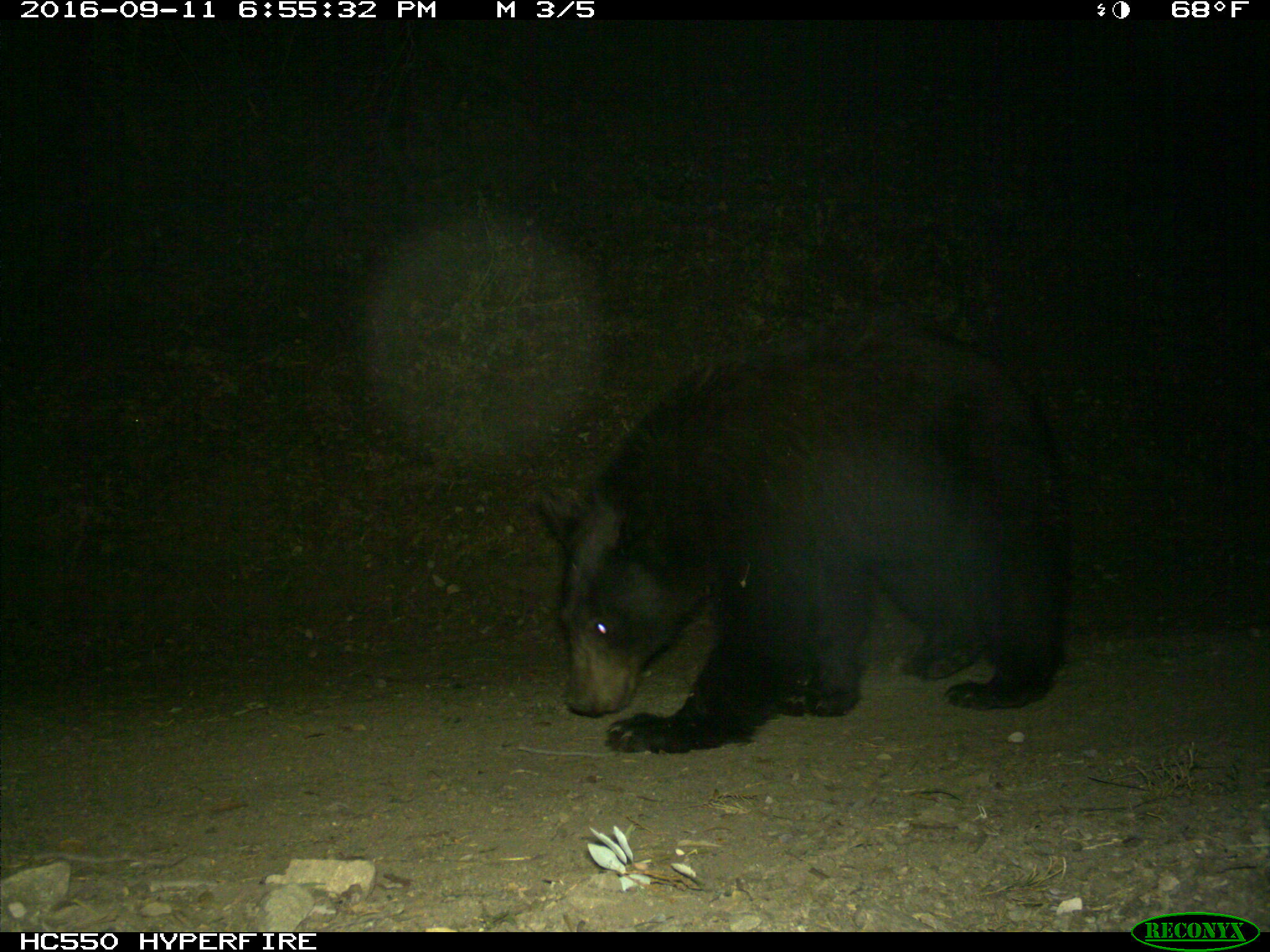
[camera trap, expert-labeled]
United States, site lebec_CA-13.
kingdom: Animalia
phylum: Chordata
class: Mammalia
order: Carnivora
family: Ursidae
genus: Ursus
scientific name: Ursus americanus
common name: american black bear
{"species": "Ursus americanus (american black bear)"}